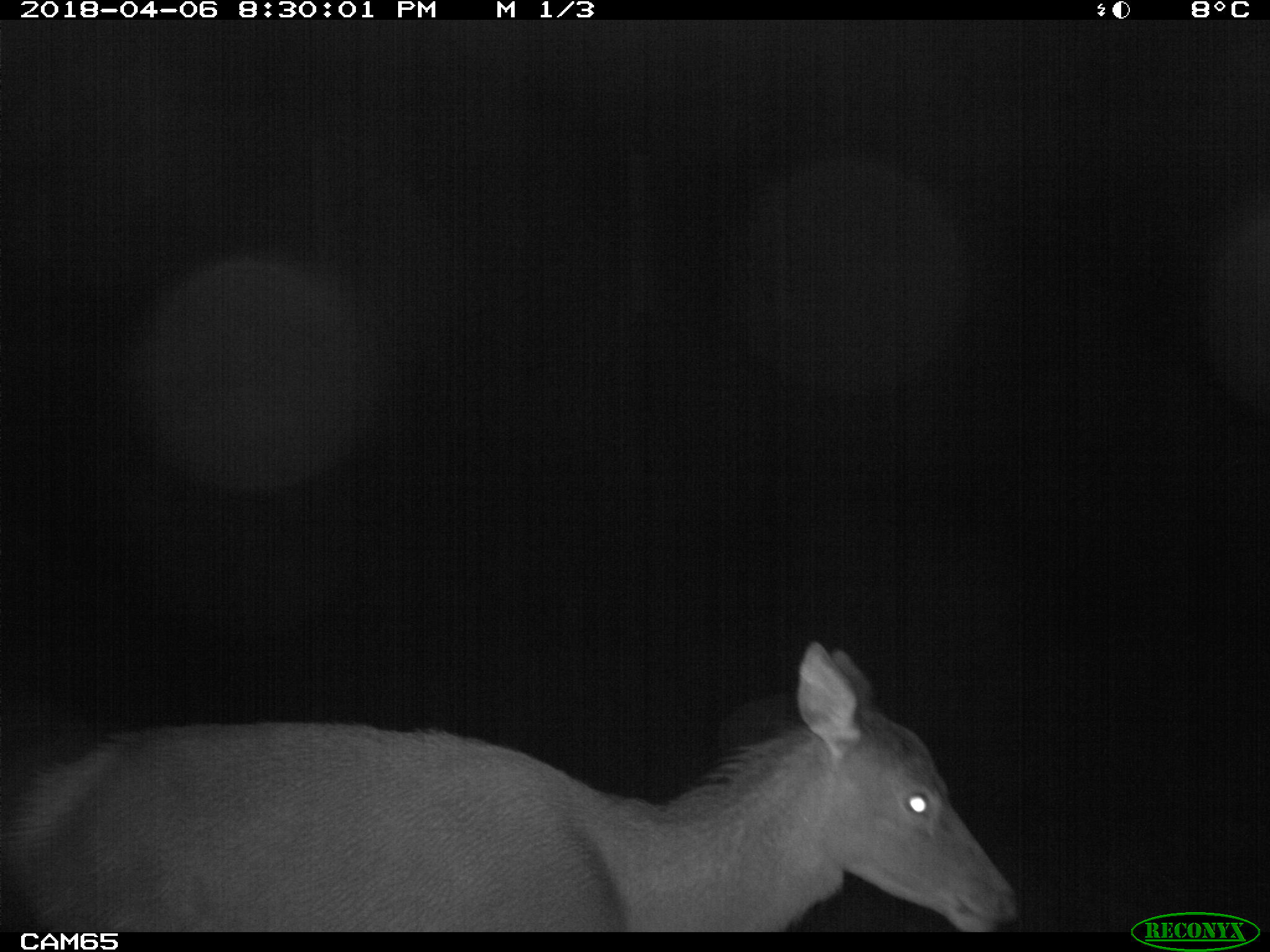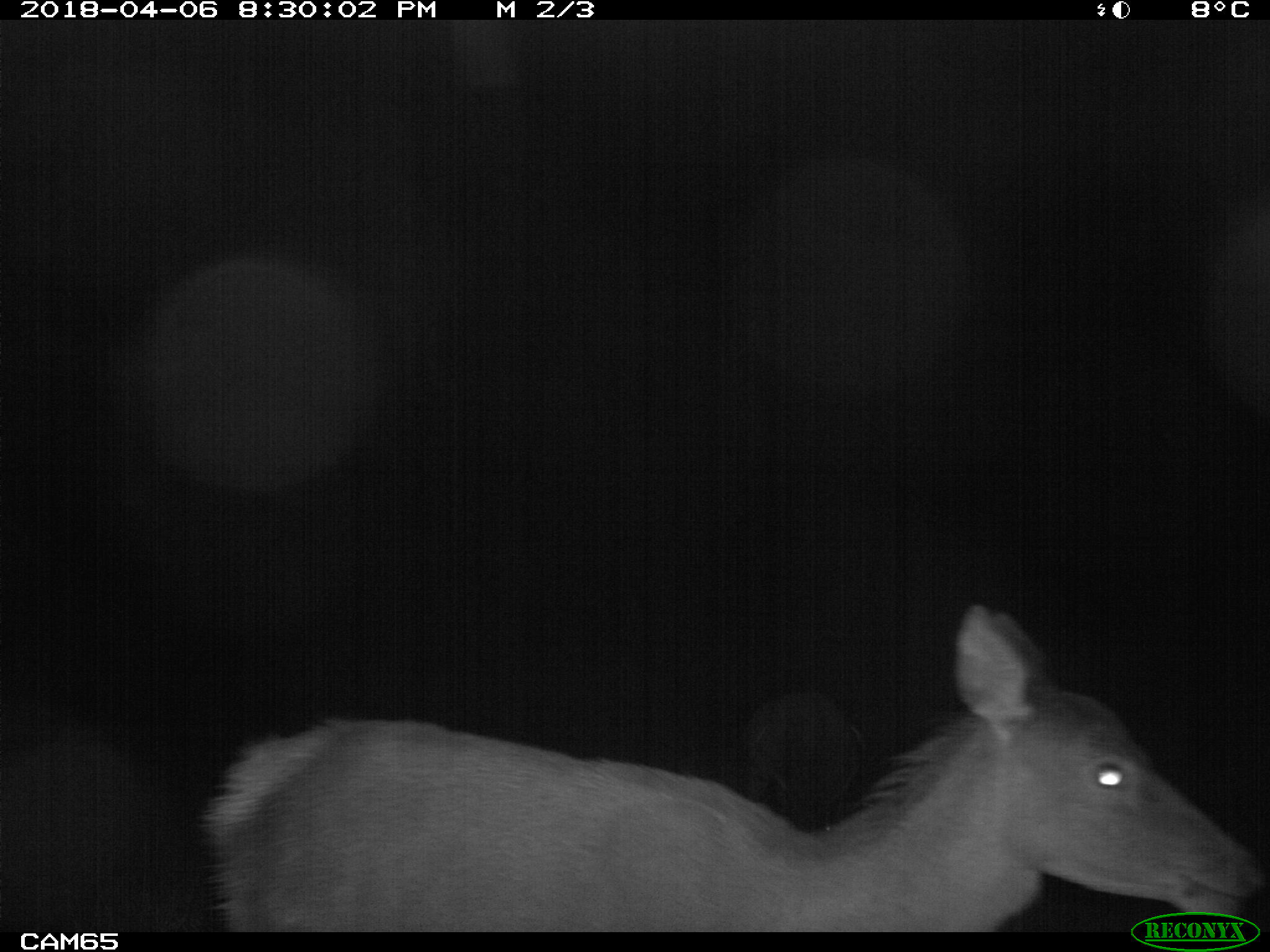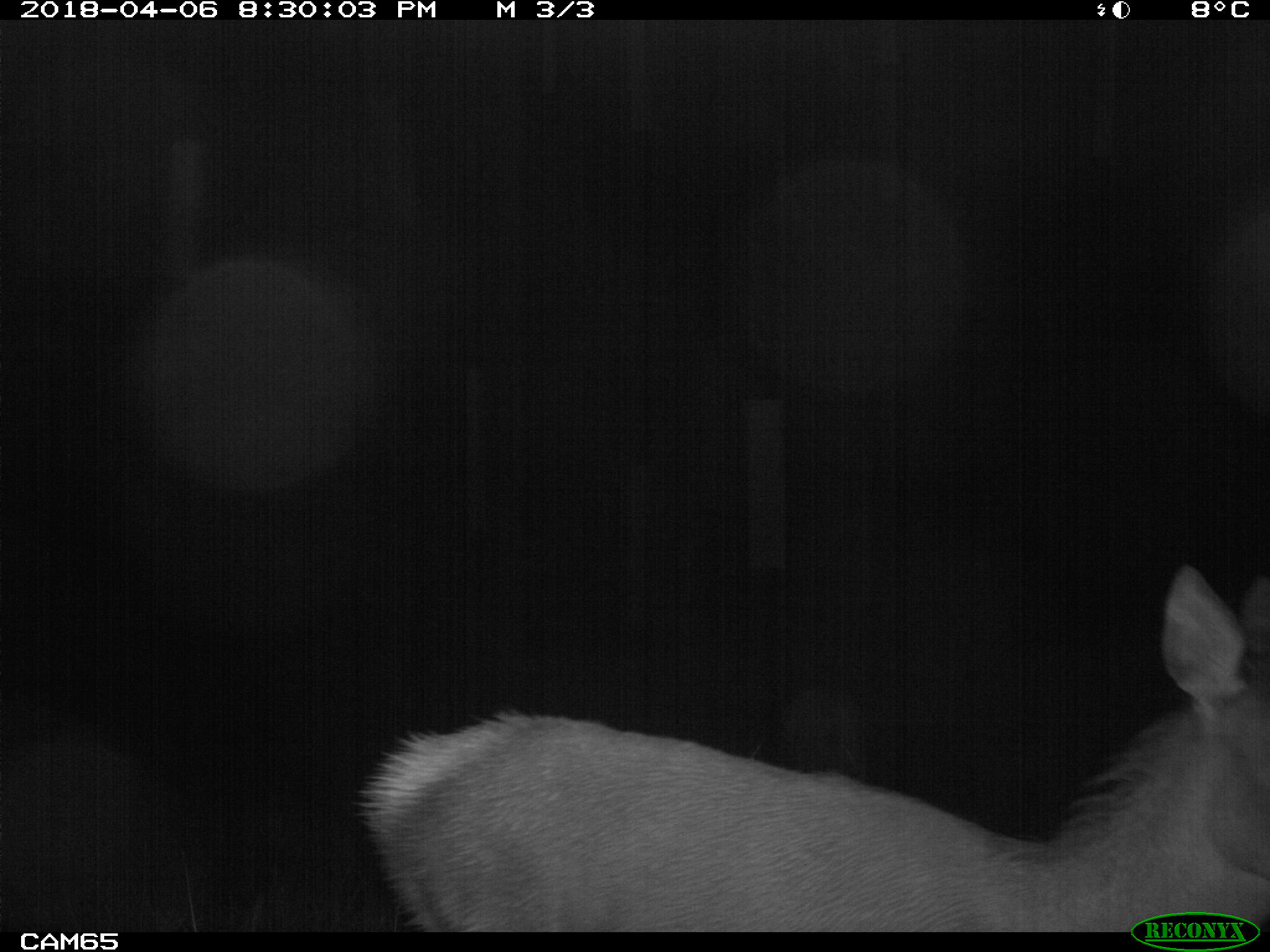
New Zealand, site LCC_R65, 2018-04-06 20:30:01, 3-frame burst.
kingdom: Animalia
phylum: Chordata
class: Mammalia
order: Artiodactyla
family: Cervidae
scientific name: Cervidae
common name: deer